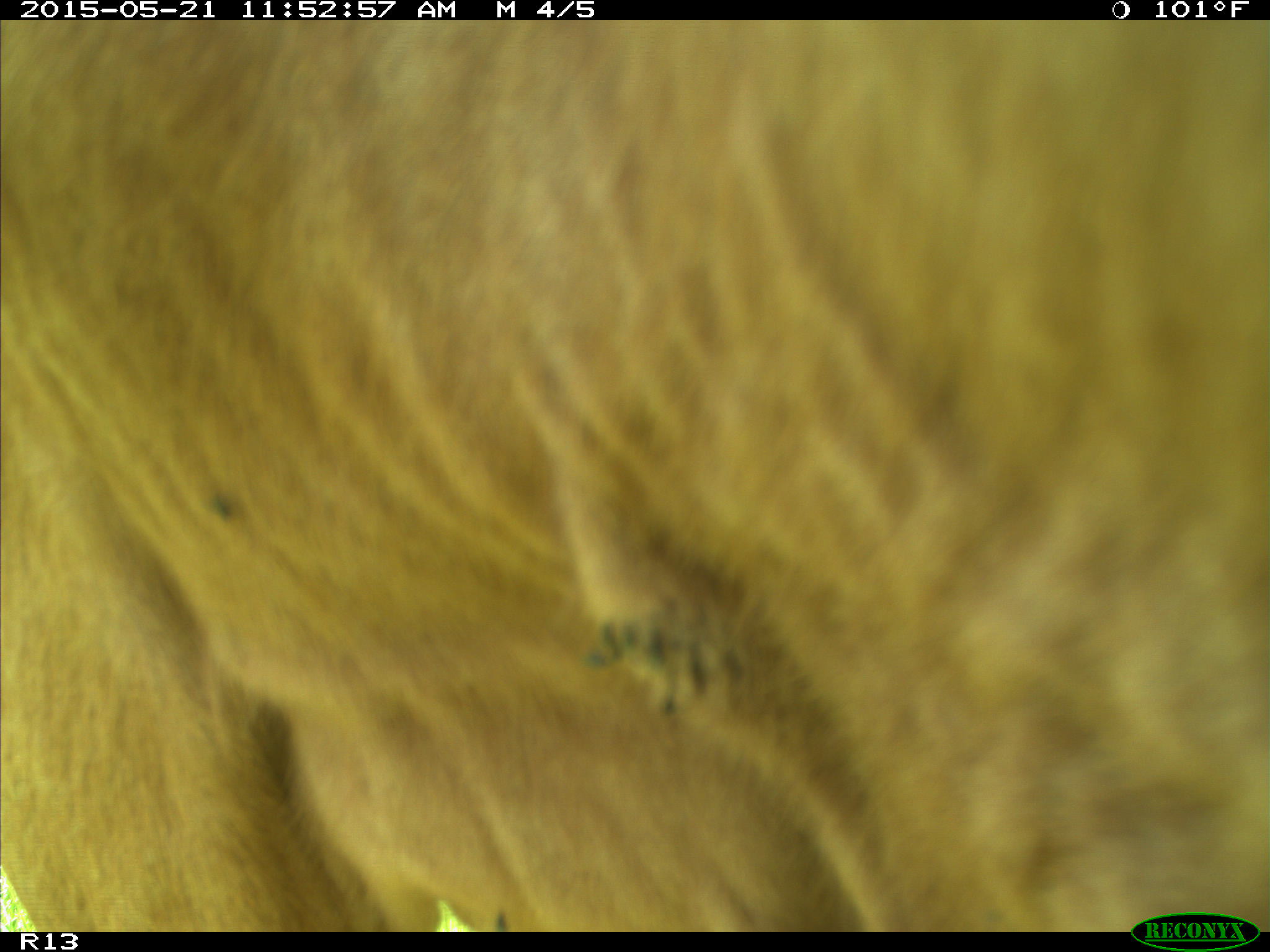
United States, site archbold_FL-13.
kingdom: Animalia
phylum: Chordata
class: Mammalia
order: Artiodactyla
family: Bovidae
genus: Bos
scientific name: Bos taurus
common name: domestic cow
Bos taurus (domestic cow).